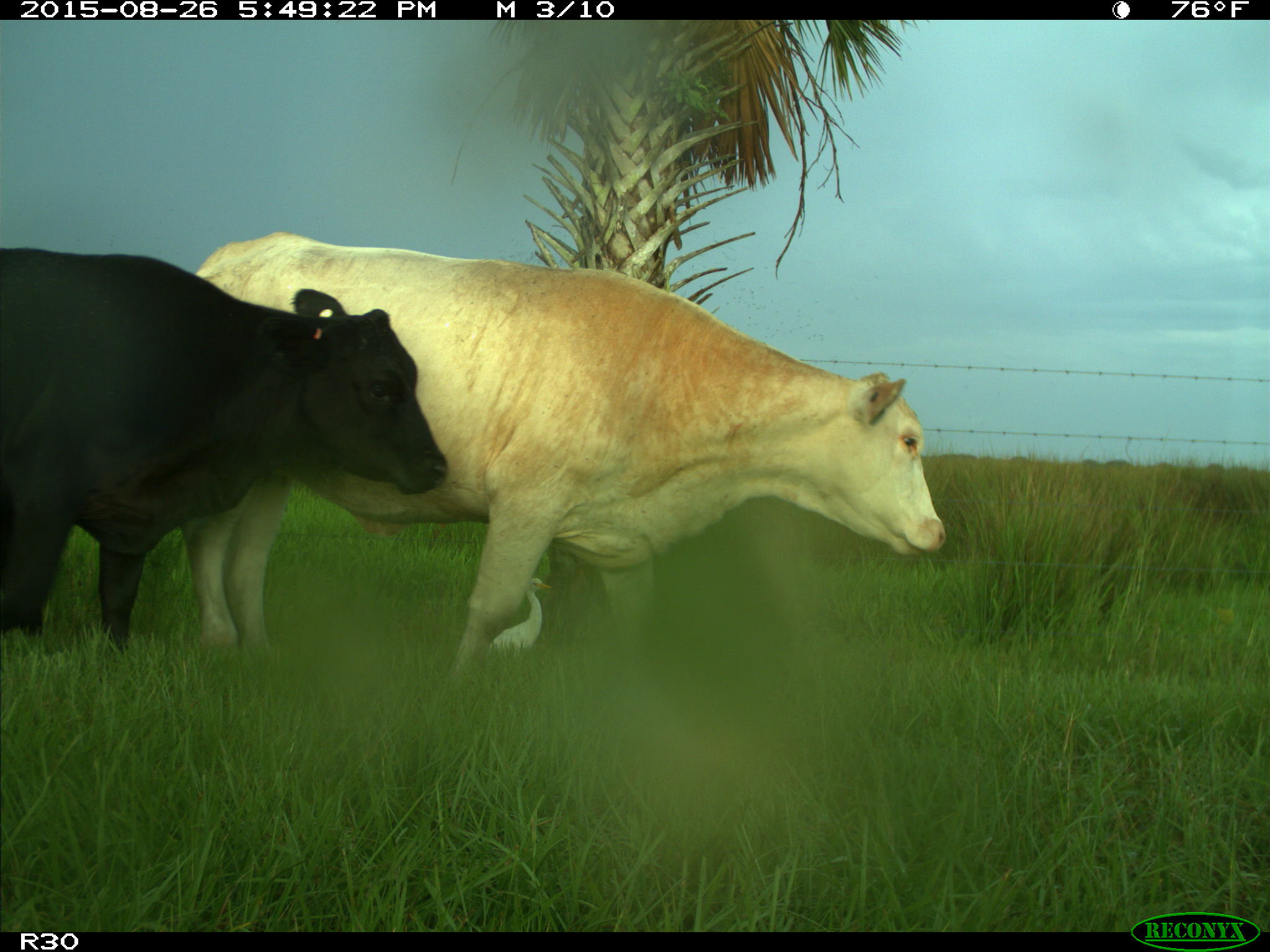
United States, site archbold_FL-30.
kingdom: Animalia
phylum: Chordata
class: Mammalia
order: Artiodactyla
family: Bovidae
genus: Bos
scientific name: Bos taurus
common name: domestic cow